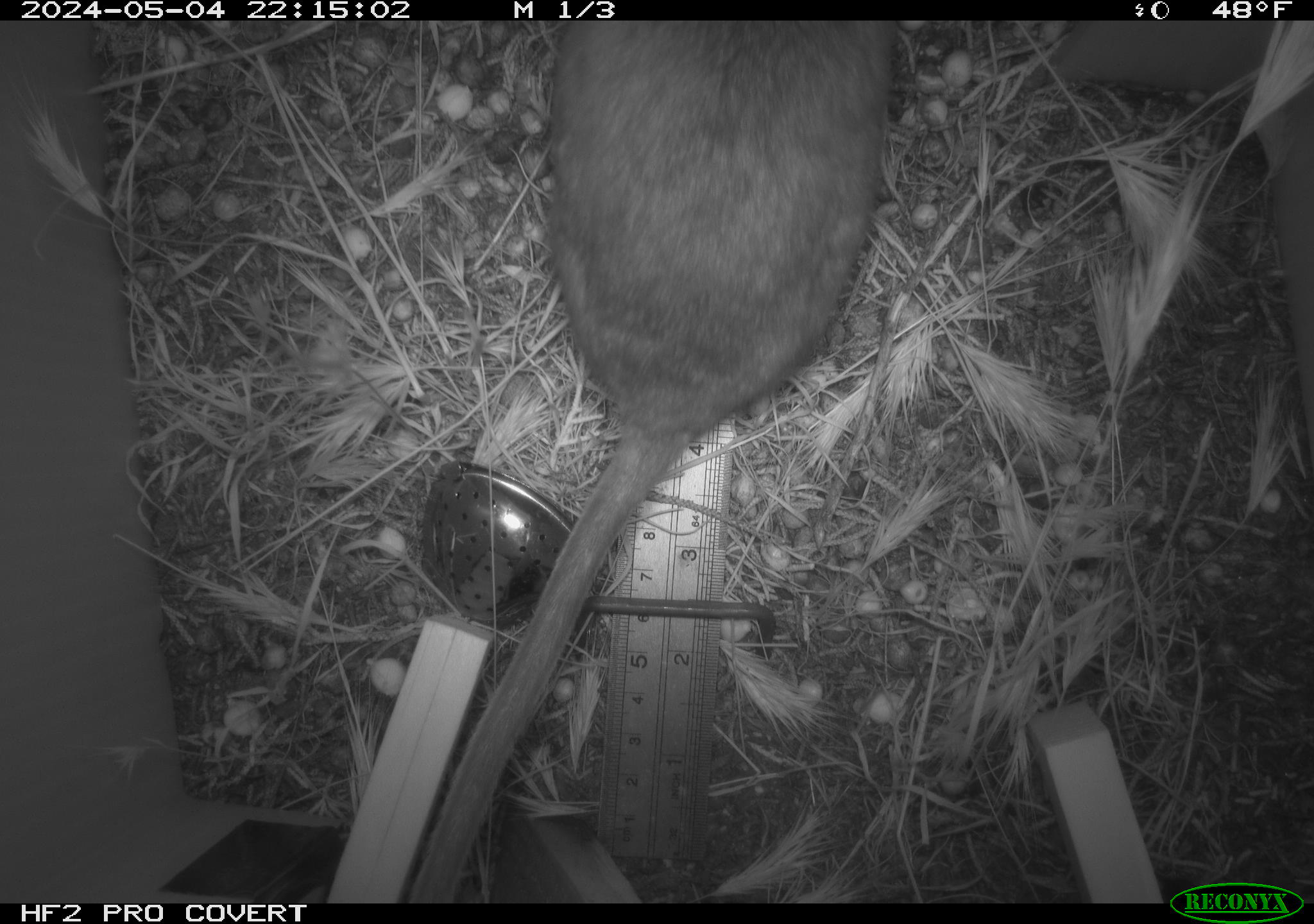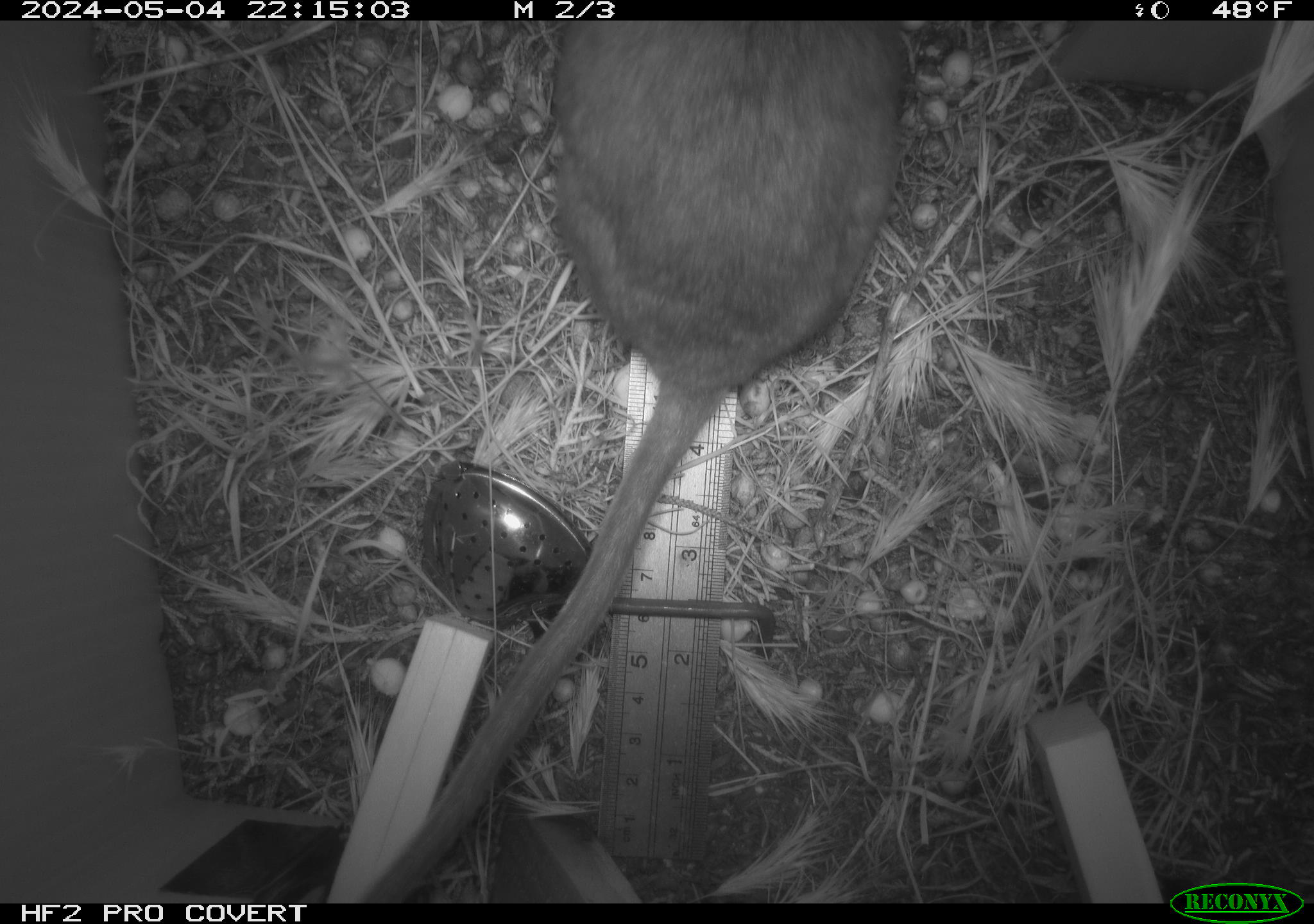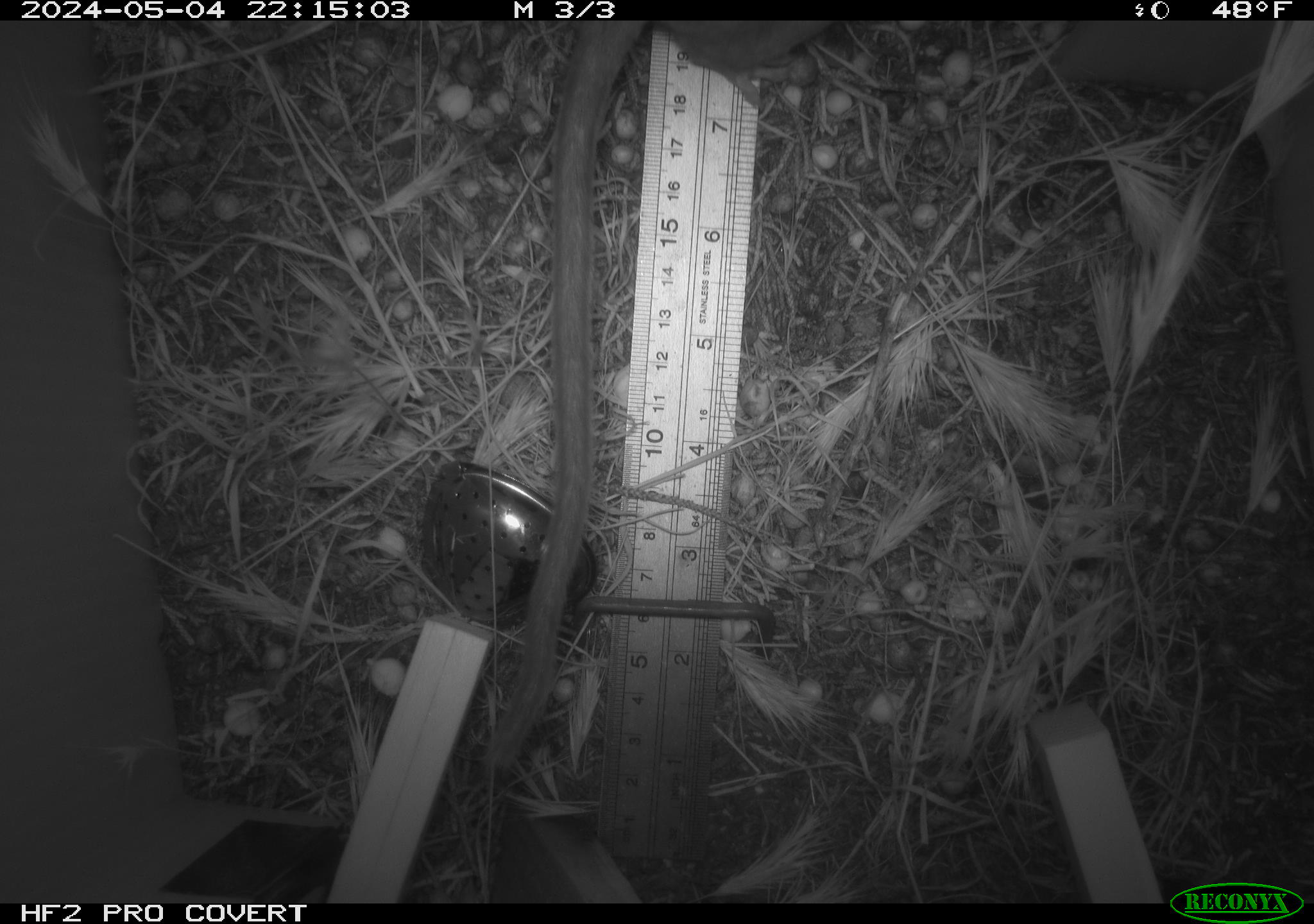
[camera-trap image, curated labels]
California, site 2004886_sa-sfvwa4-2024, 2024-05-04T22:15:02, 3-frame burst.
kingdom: Animalia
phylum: Chordata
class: Mammalia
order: Rodentia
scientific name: Rodentia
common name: woodrat or rat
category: woodrat or rat species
Woodrat or rat species (woodrat or rat) (Rodentia).